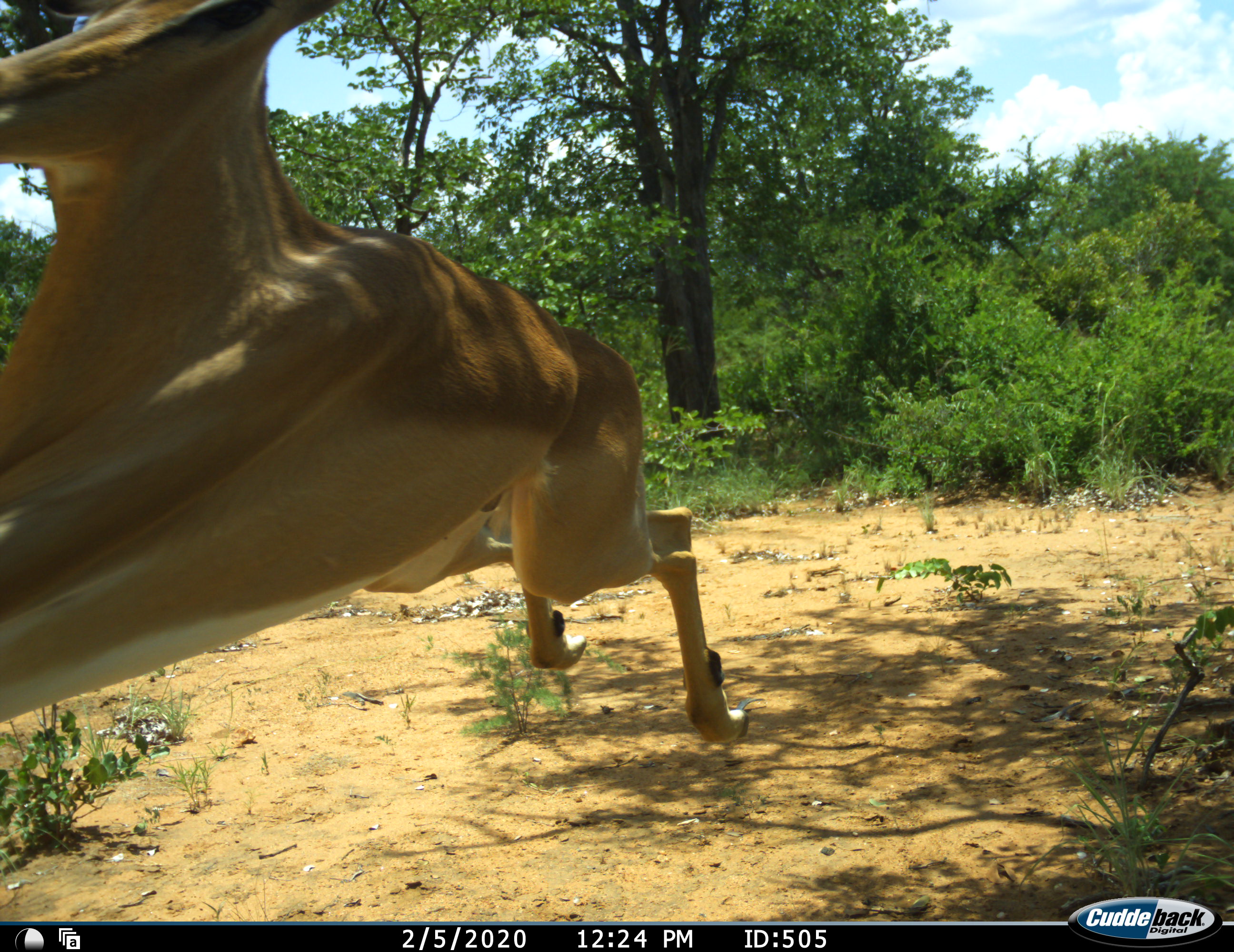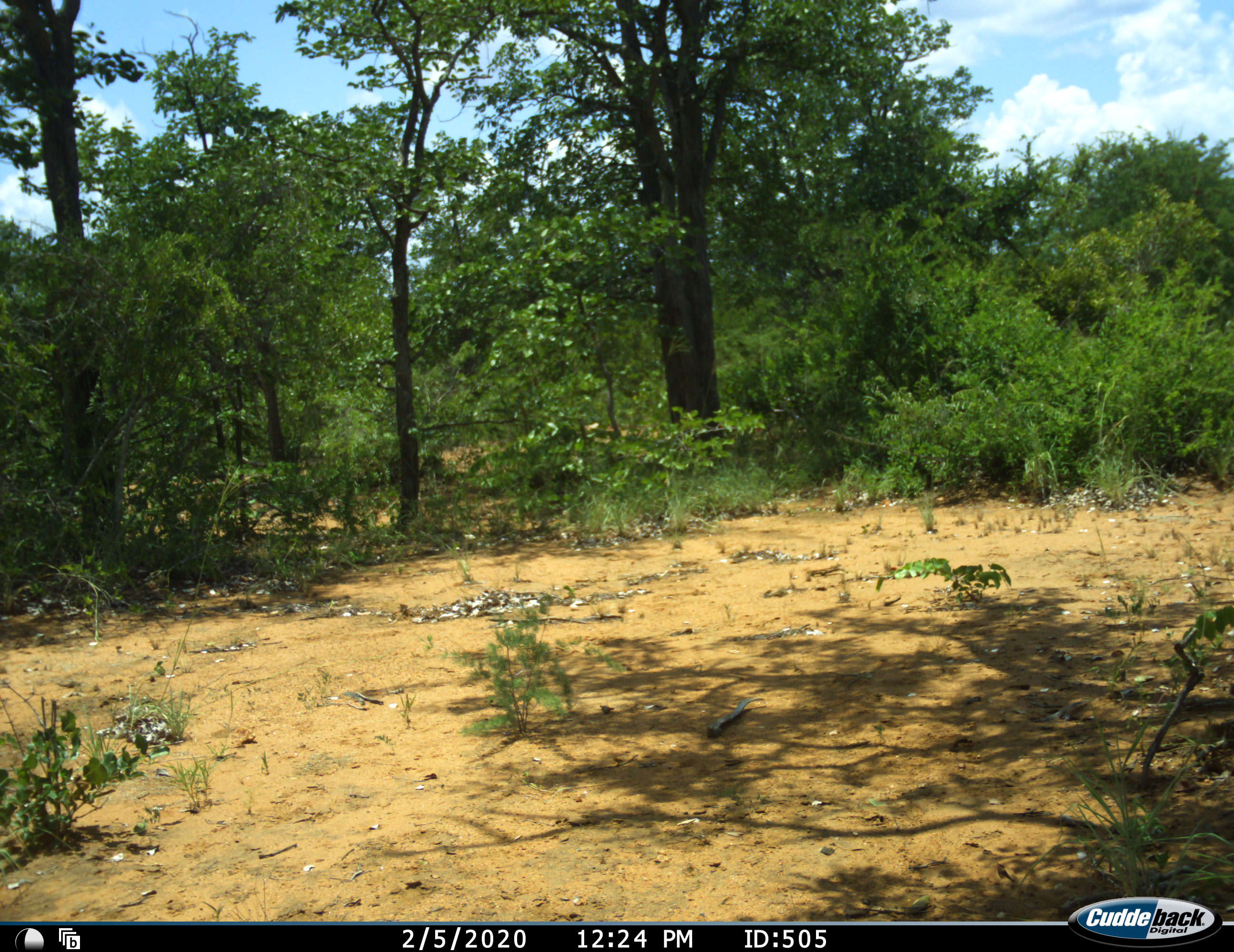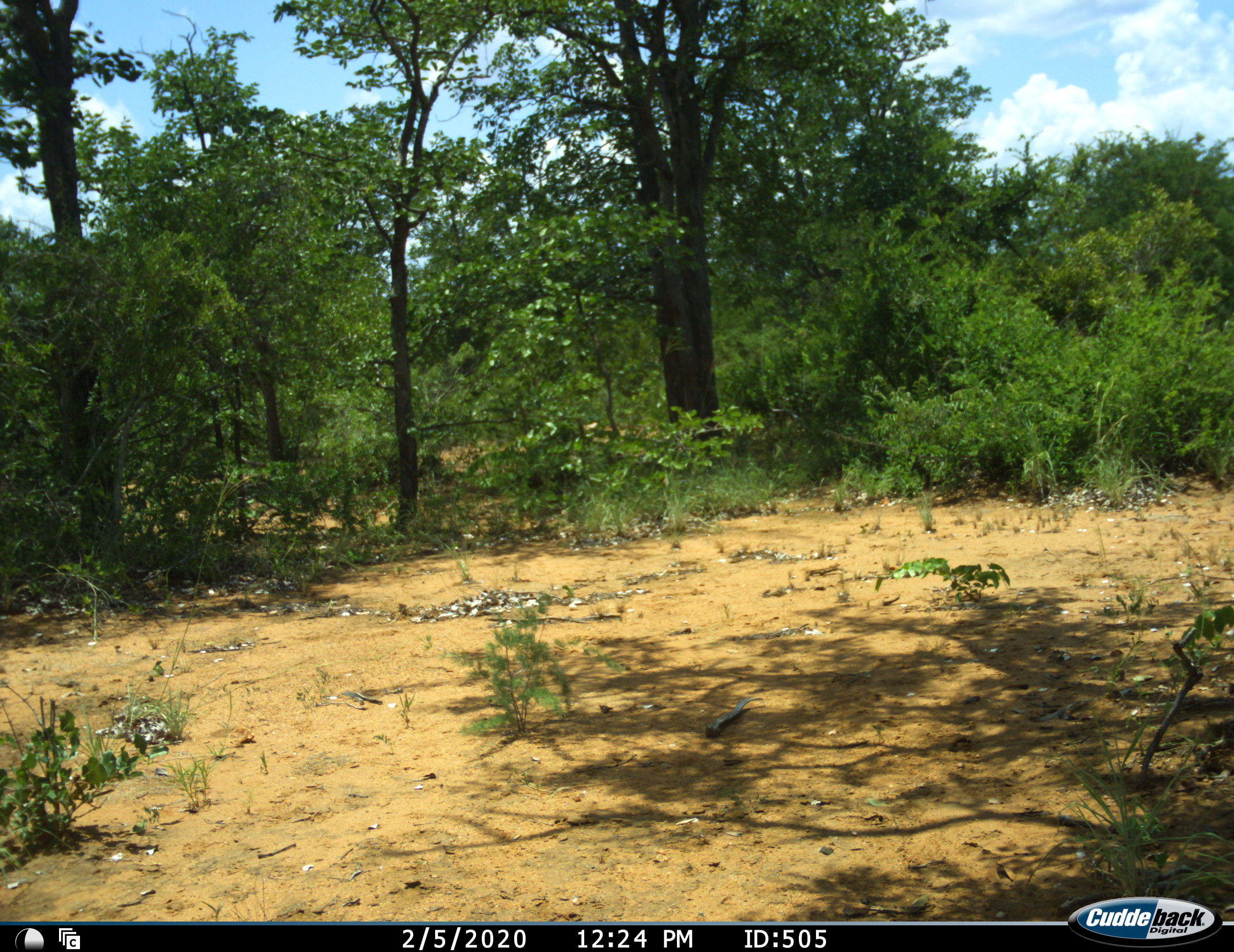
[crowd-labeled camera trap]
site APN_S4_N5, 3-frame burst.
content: unidentified animal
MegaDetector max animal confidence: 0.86